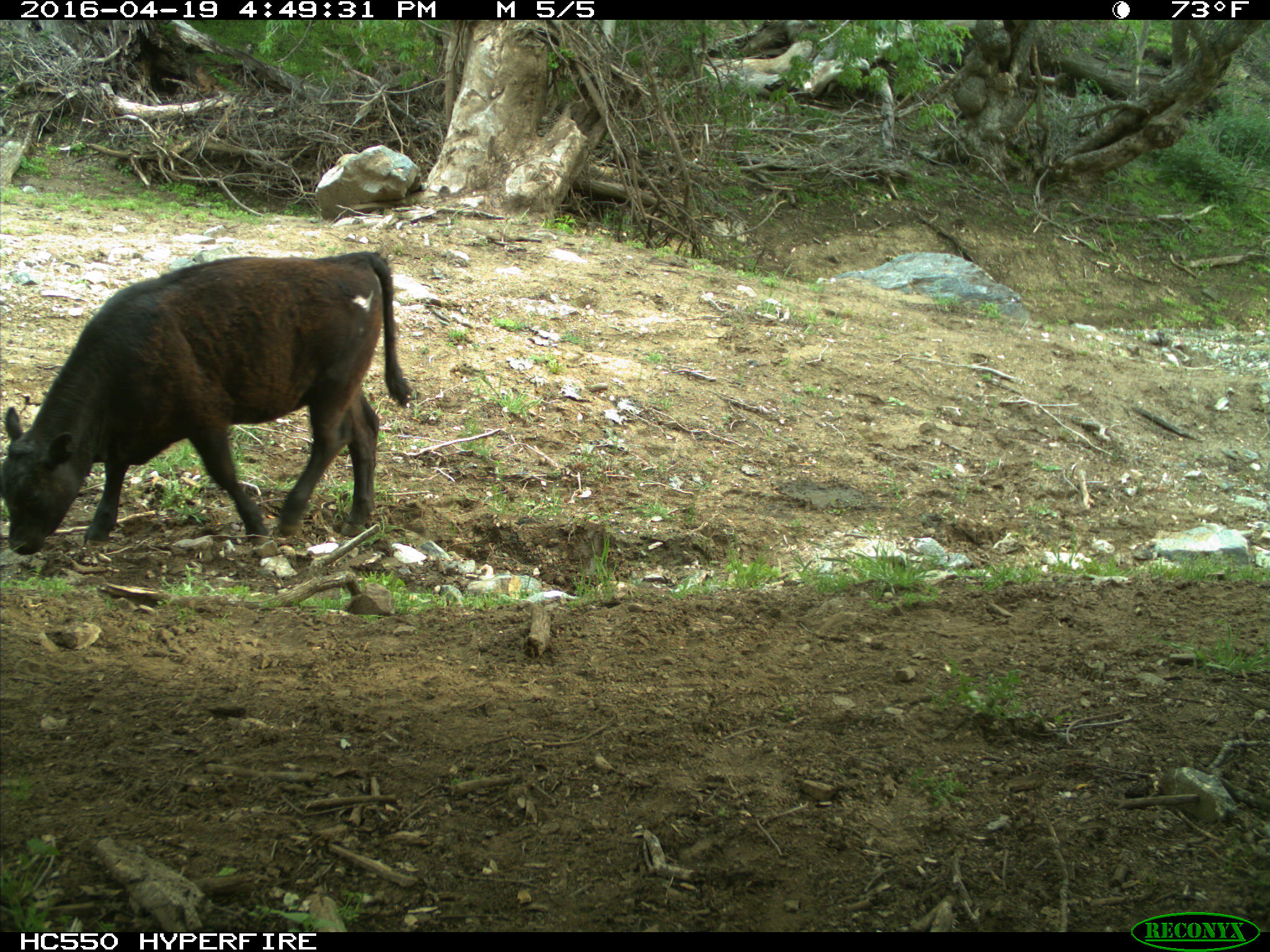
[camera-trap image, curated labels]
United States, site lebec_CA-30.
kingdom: Animalia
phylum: Chordata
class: Mammalia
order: Artiodactyla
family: Bovidae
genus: Bos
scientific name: Bos taurus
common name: domestic cow